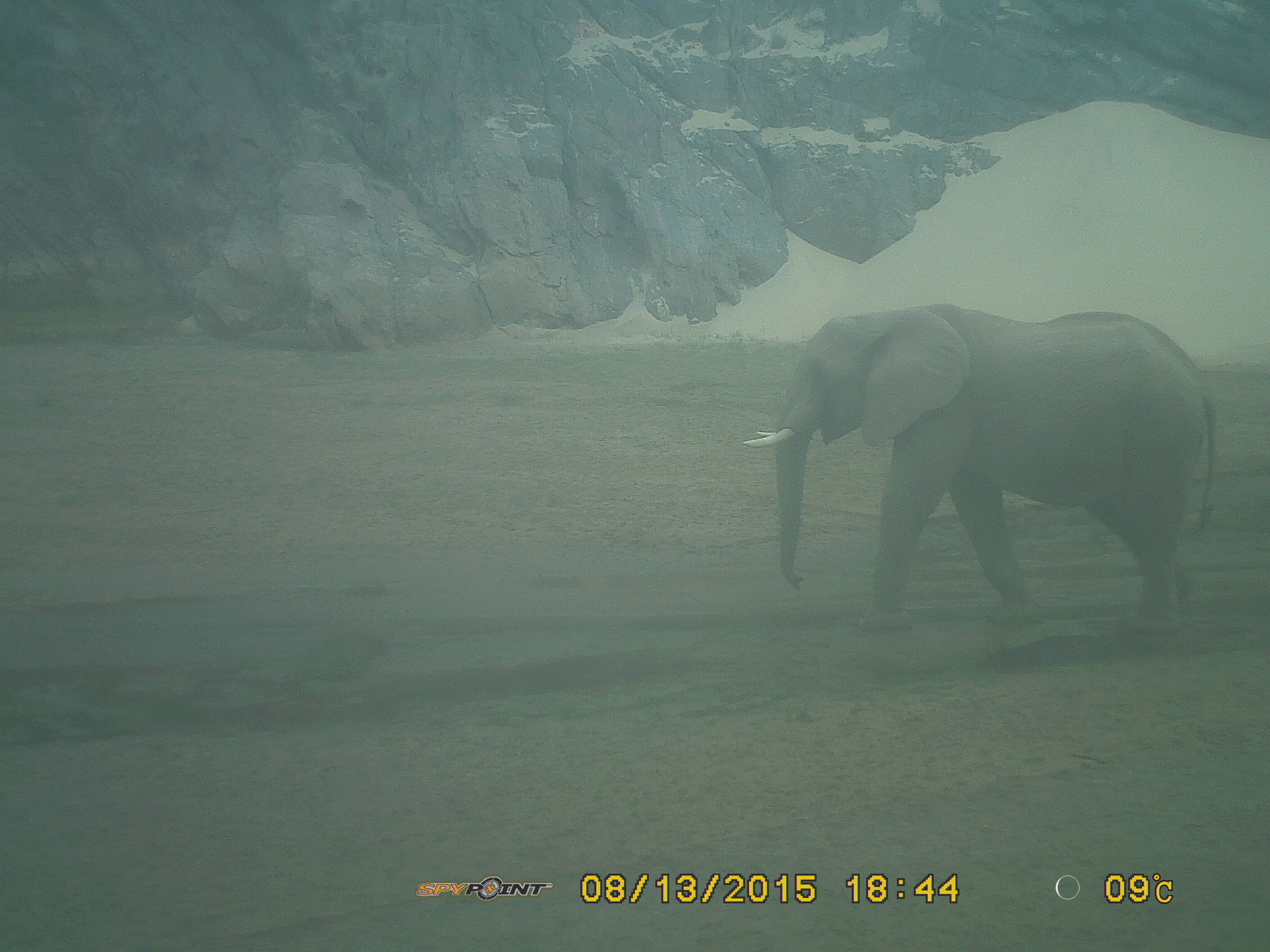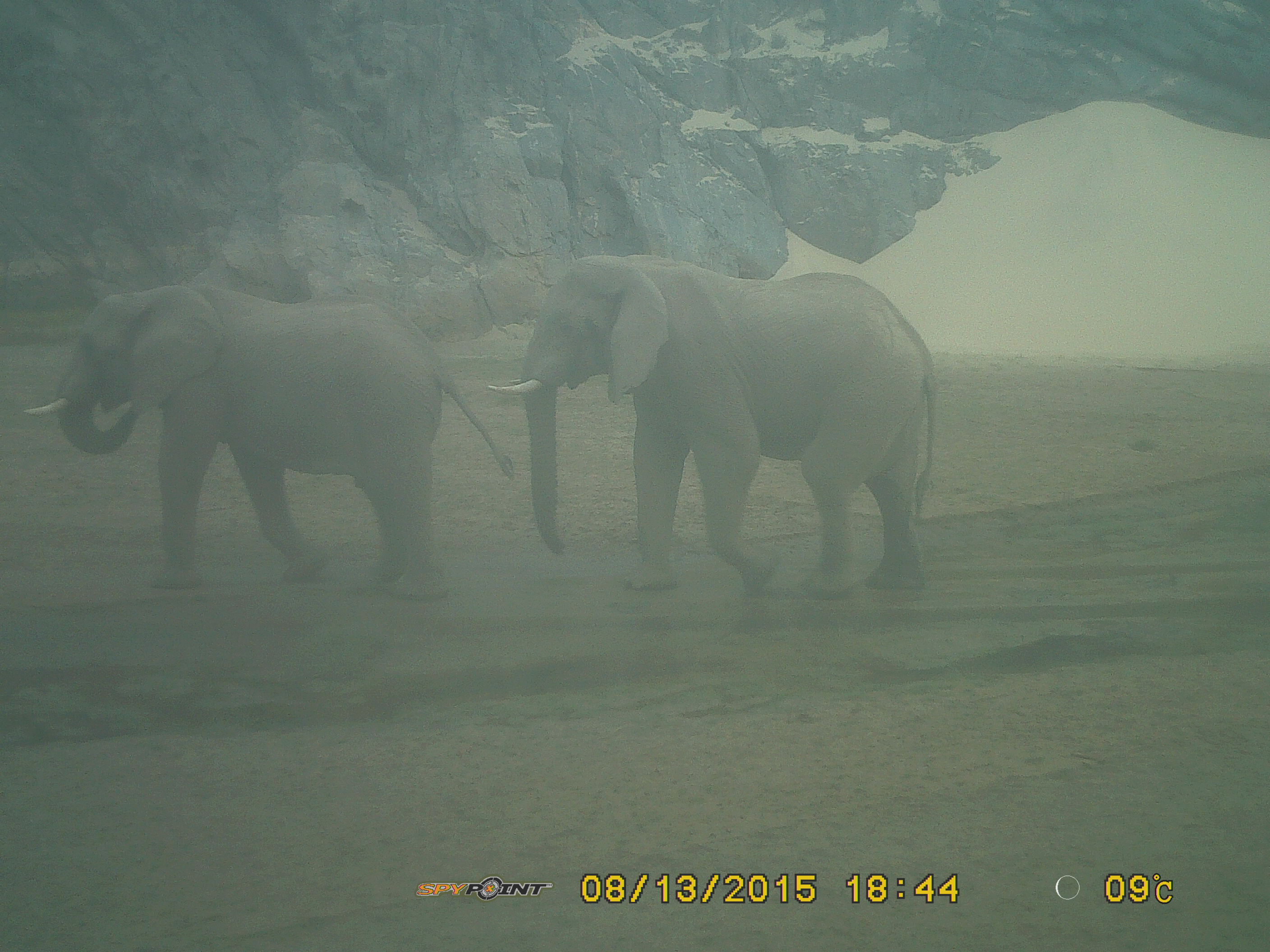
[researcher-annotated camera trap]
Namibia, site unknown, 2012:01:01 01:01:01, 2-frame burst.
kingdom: Animalia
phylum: Chordata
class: Mammalia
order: Proboscidea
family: Elephantidae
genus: Loxodonta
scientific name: Loxodonta africana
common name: african elephant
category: loxodanta africana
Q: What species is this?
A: Loxodanta africana (african elephant) (Loxodonta africana).